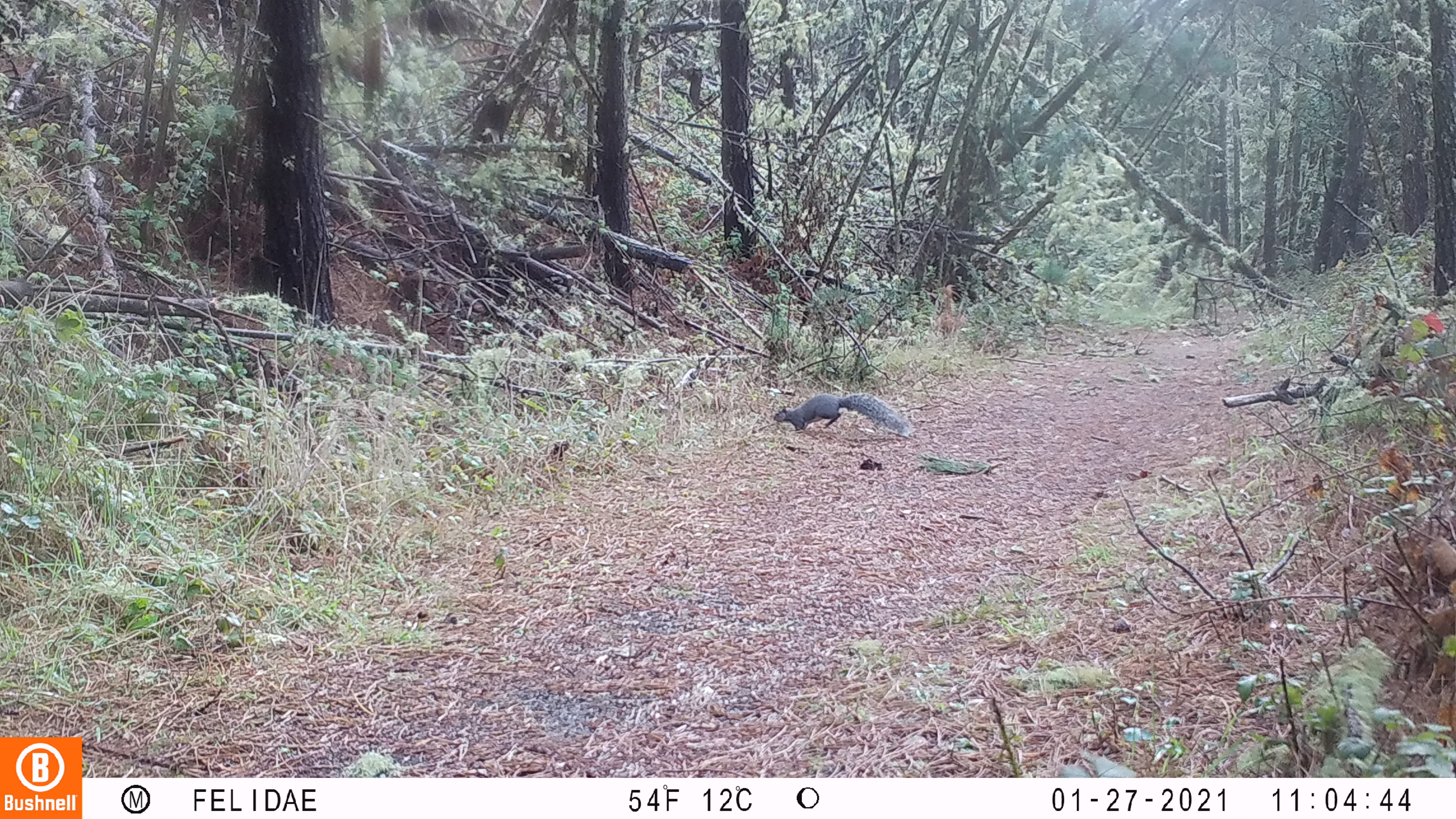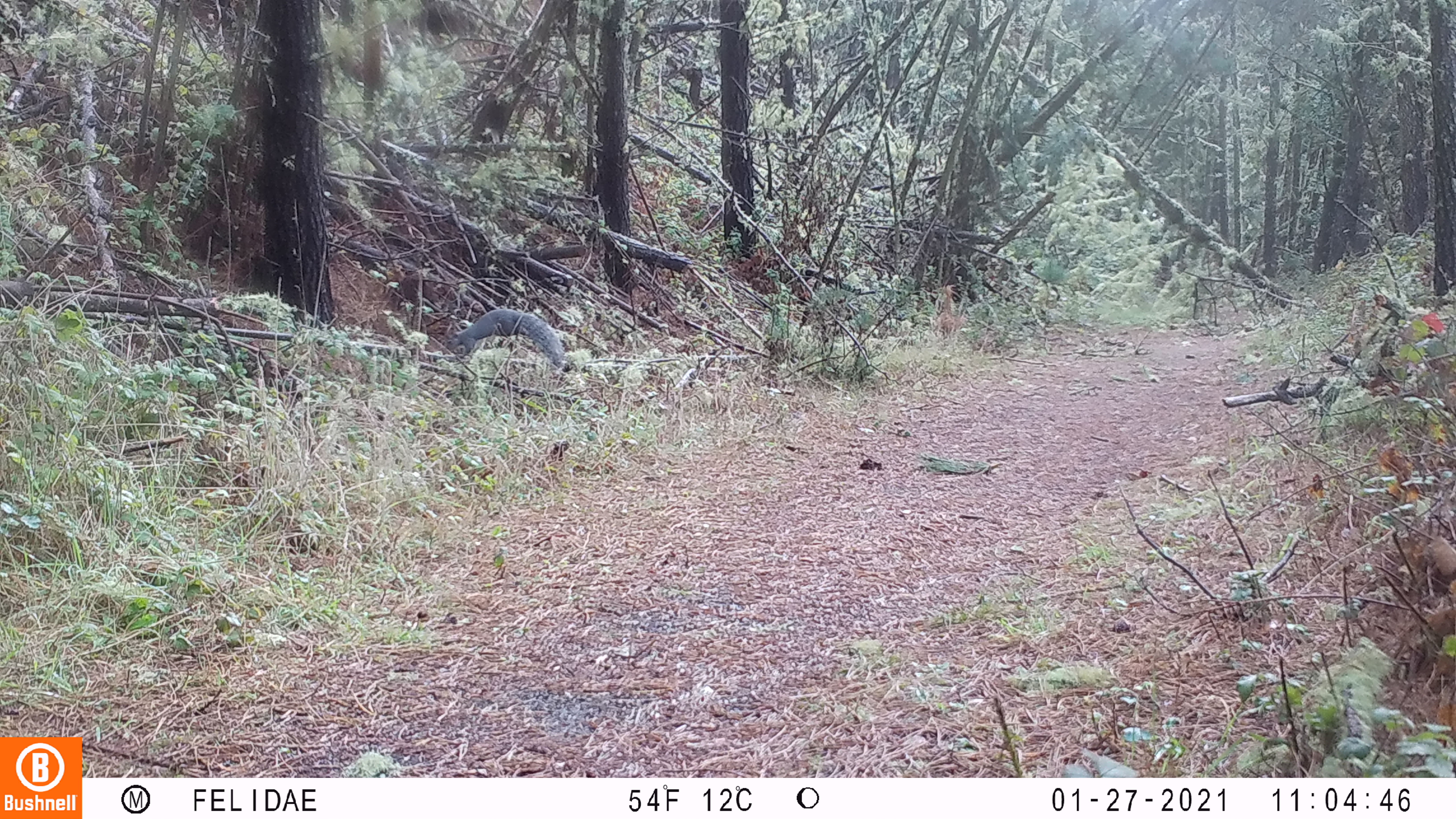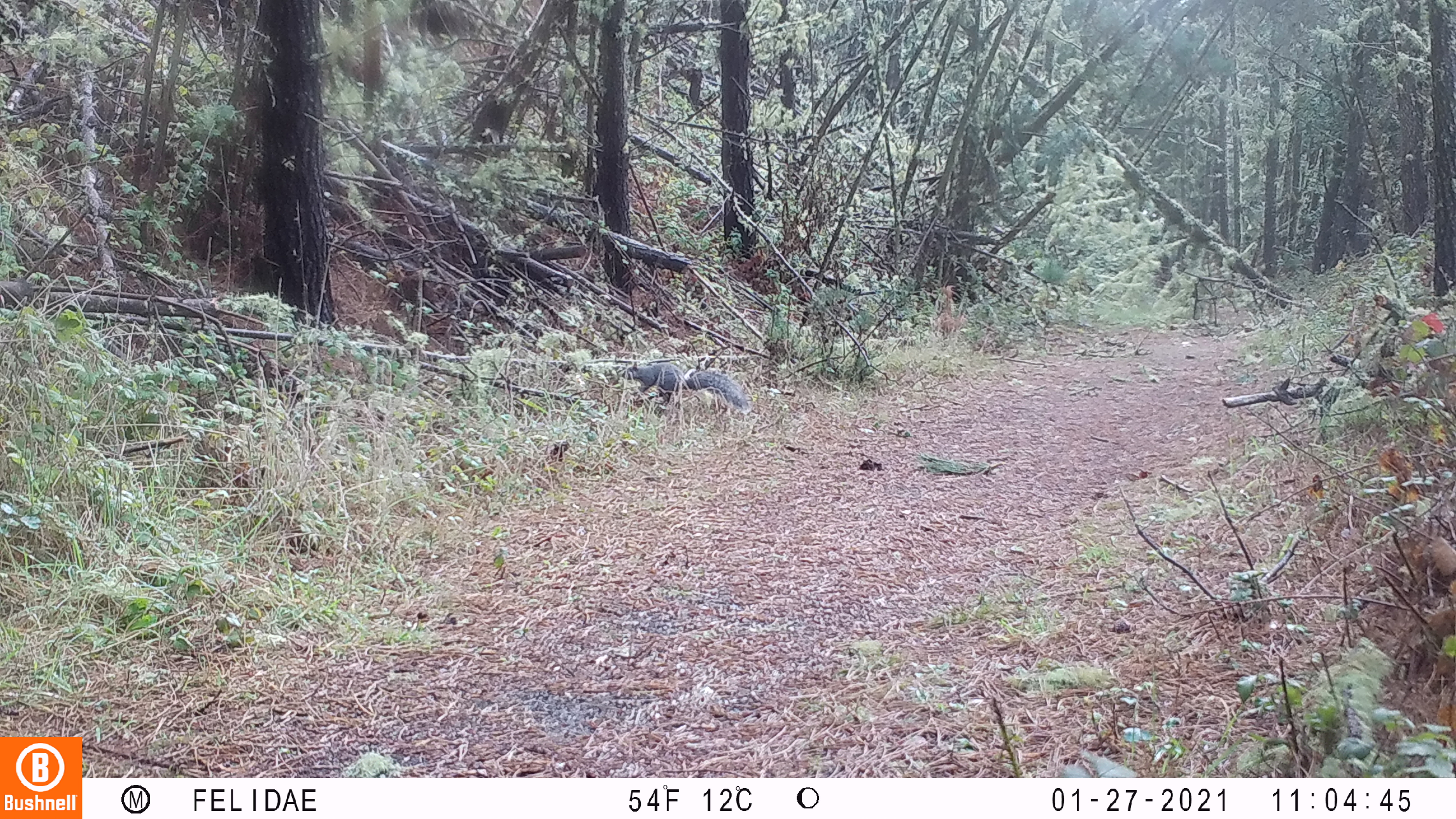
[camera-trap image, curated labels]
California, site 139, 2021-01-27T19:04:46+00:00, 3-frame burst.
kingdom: Animalia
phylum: Chordata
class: Mammalia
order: Rodentia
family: Sciuridae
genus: Sciurus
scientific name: Sciurus griseus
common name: western gray squirrel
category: western grey squirrel